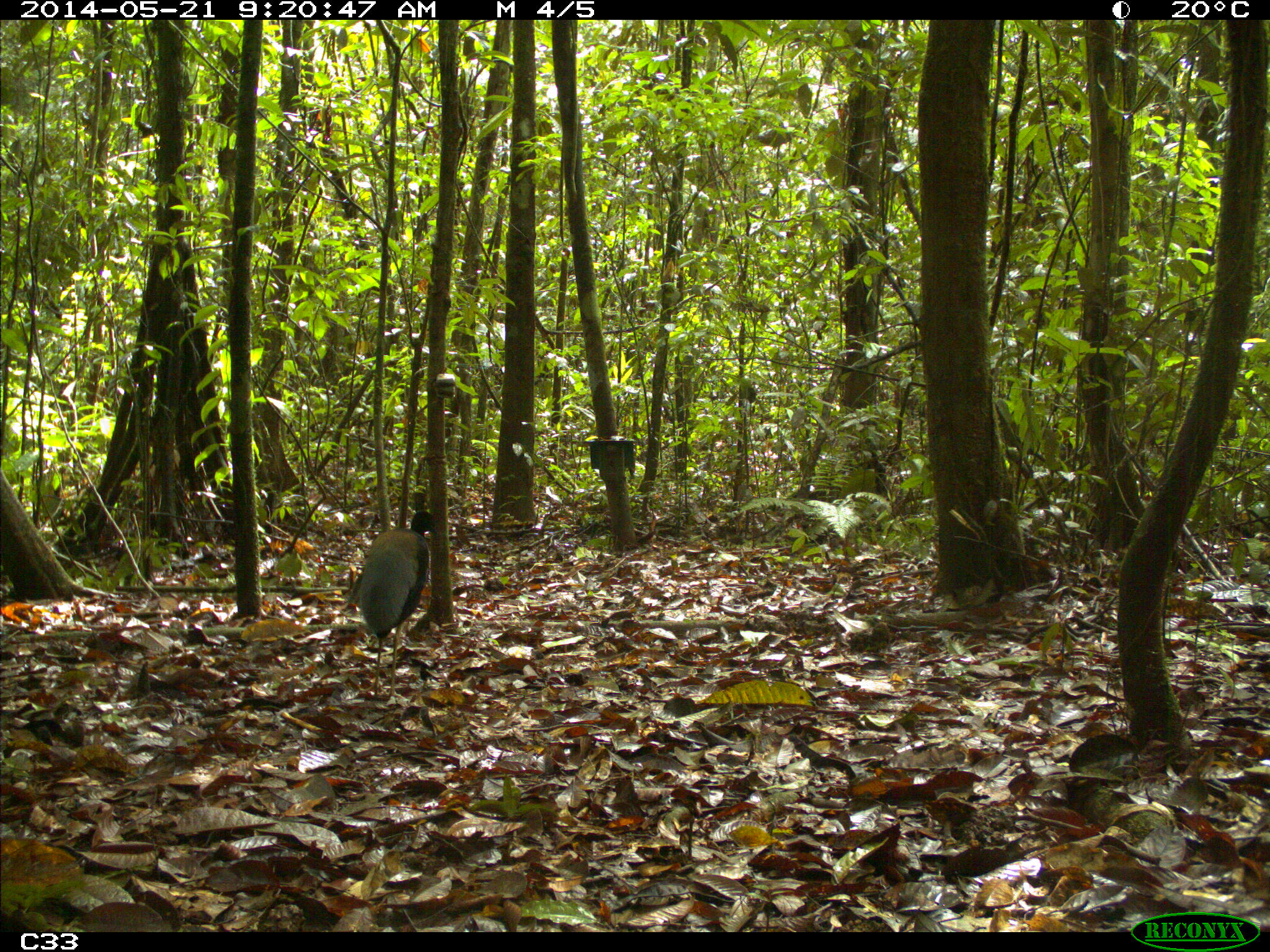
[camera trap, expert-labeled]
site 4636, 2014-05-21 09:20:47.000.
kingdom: Animalia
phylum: Chordata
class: Aves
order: Gruiformes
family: Psophiidae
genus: Psophia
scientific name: Psophia crepitans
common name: gray-winged trumpeter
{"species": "Psophia crepitans (gray-winged trumpeter)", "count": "2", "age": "adult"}